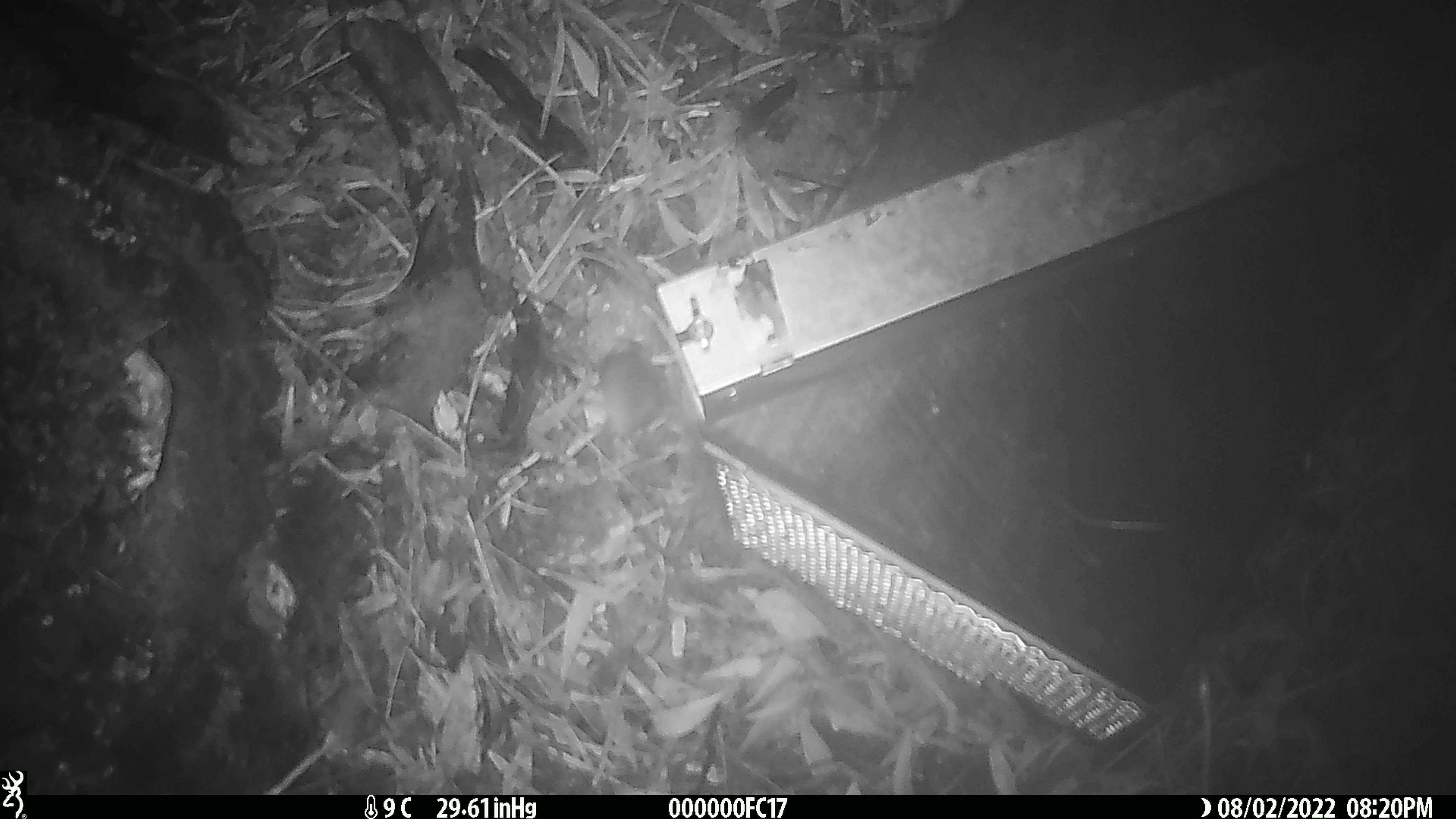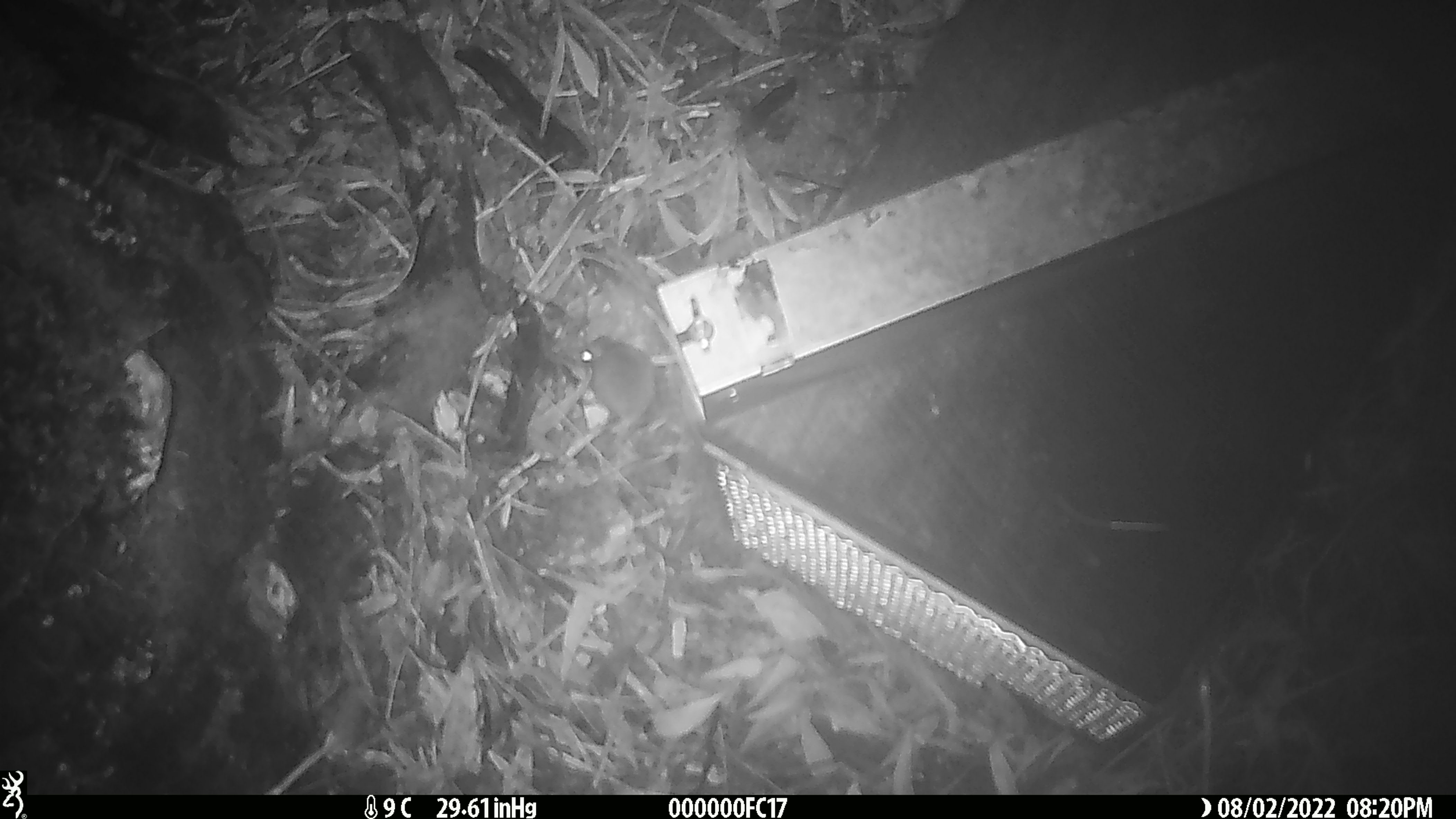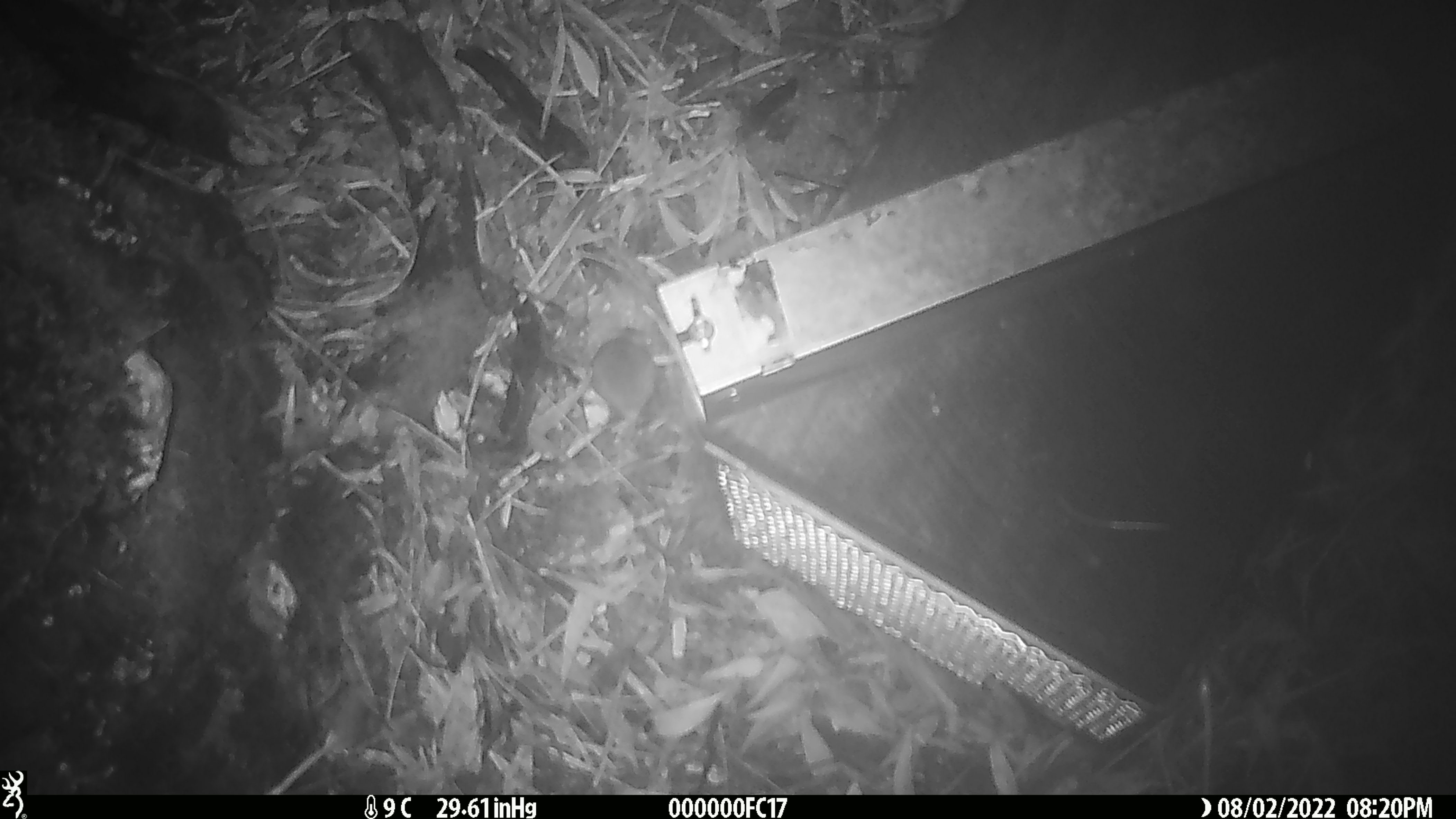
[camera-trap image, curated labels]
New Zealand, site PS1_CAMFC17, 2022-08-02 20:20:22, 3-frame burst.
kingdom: Animalia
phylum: Chordata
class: Mammalia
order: Rodentia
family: Muridae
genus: Mus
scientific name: Mus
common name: mouse